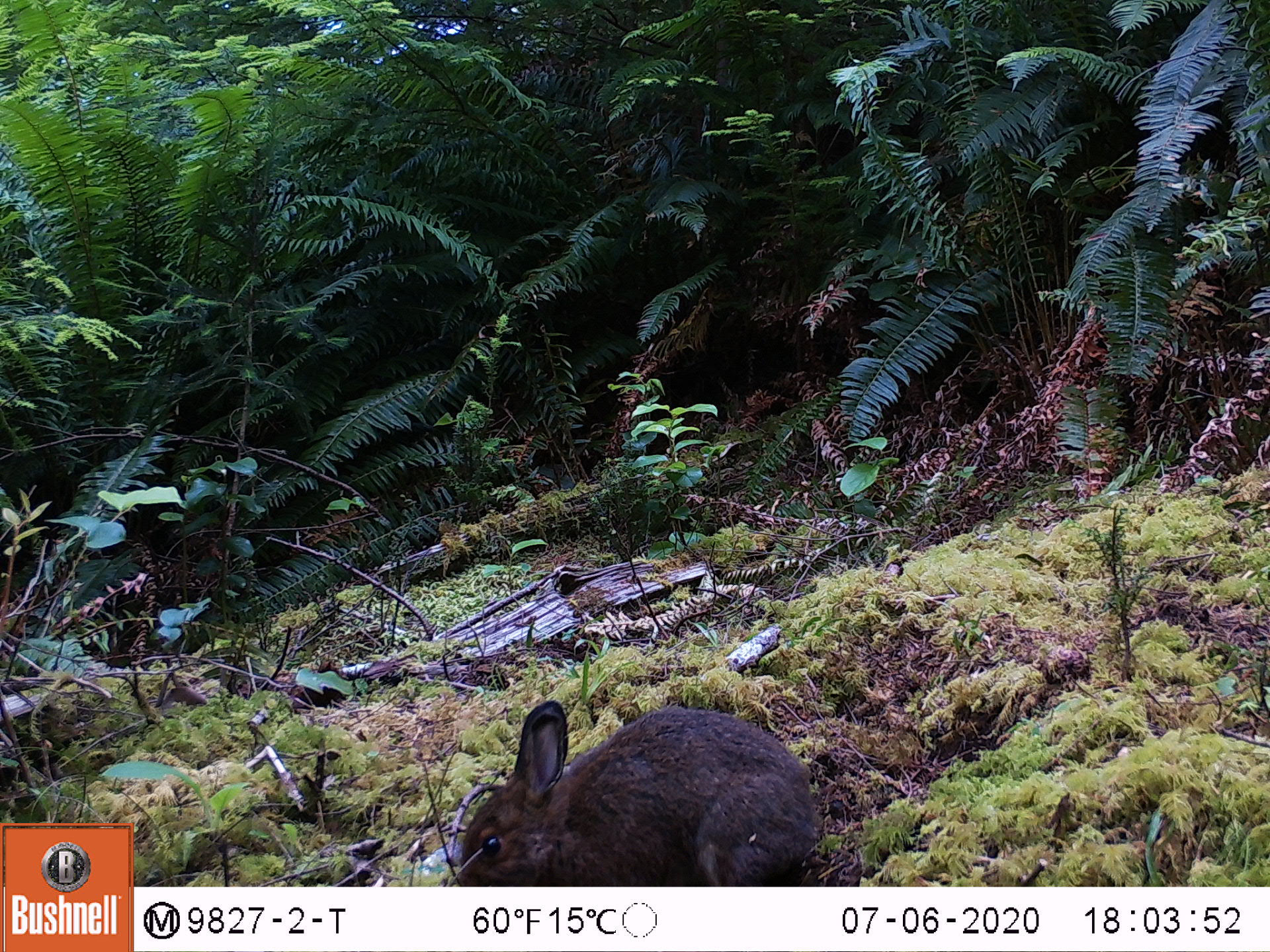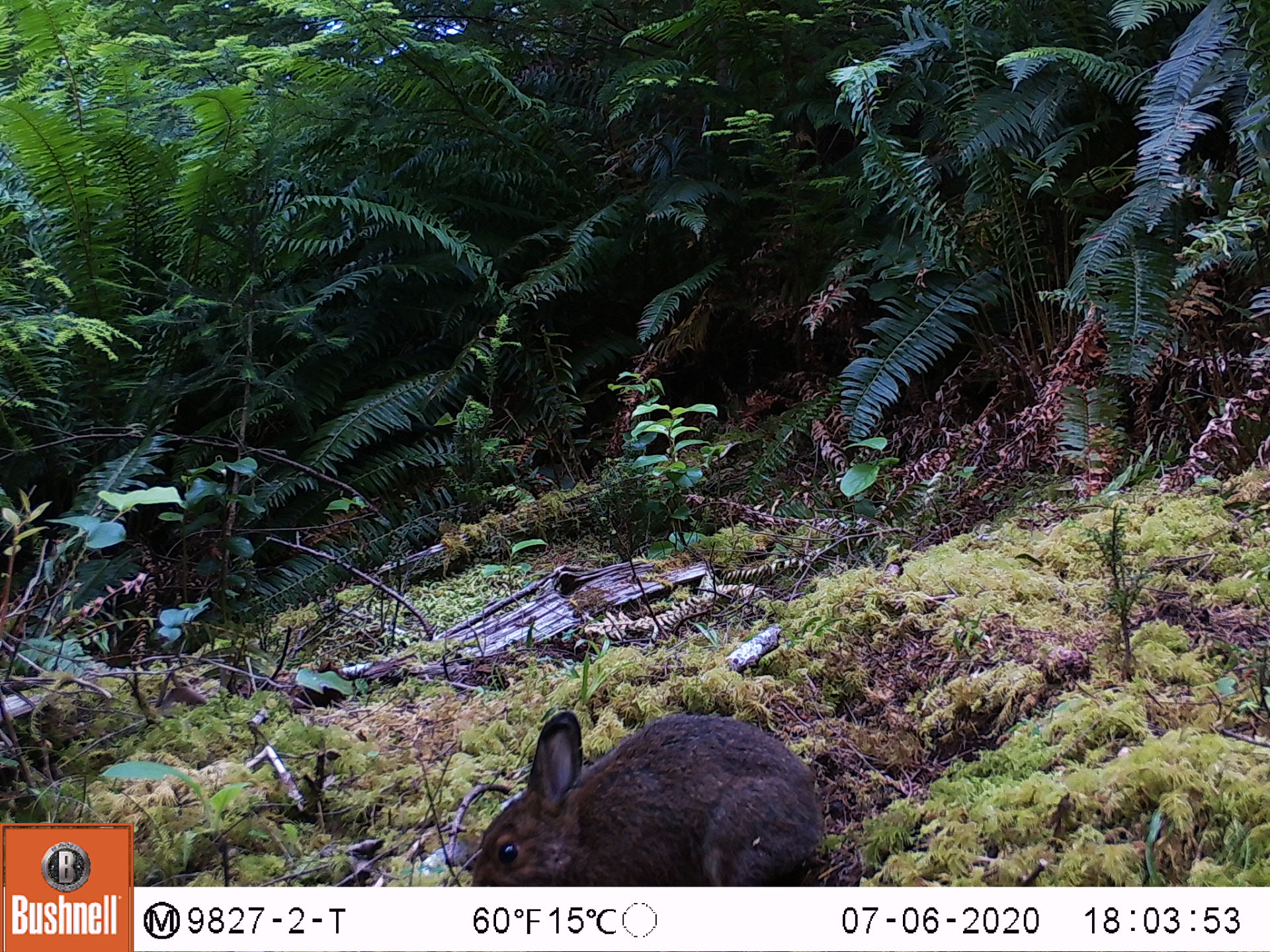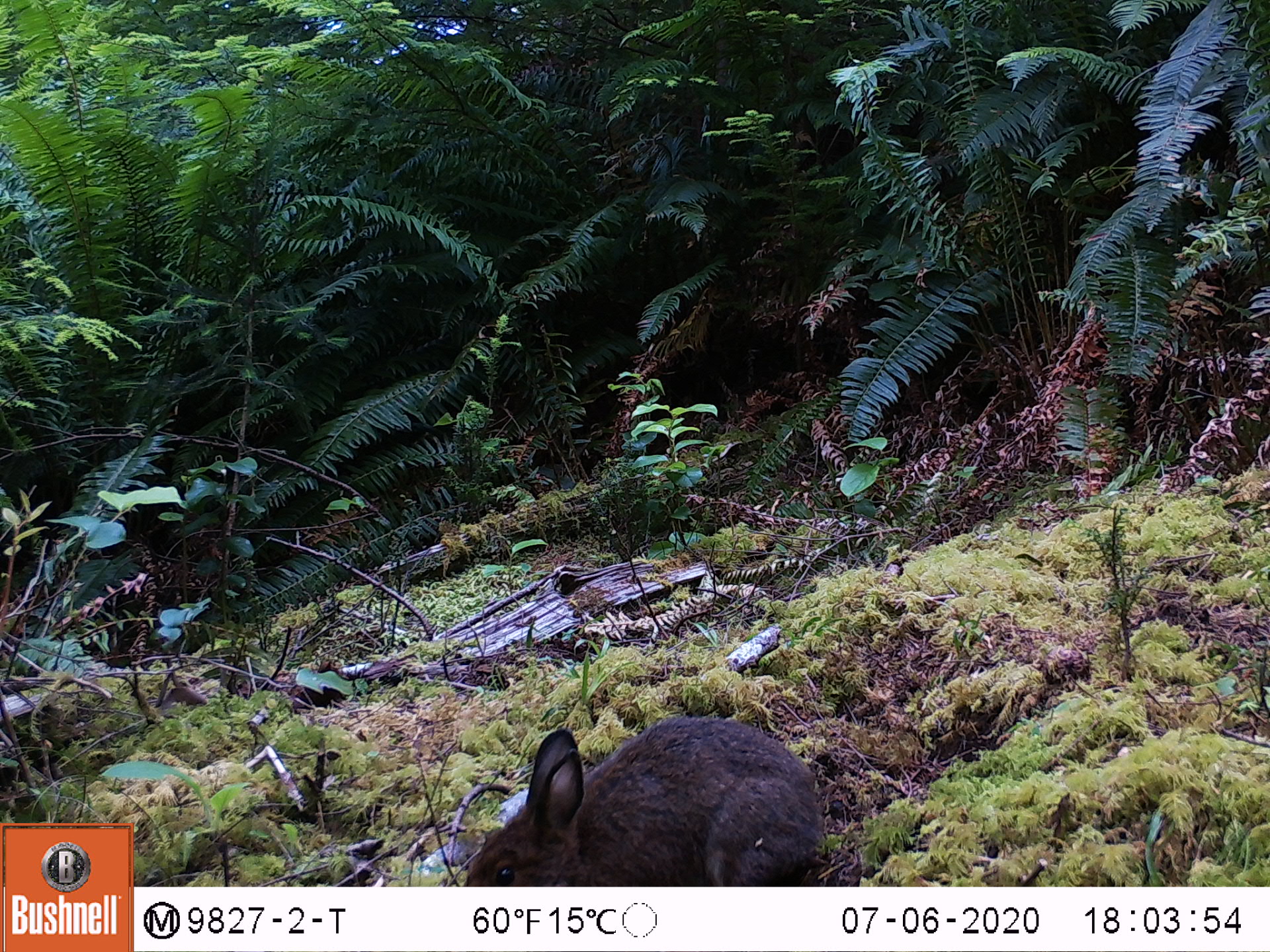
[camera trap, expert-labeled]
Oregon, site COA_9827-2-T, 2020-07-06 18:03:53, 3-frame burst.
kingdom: Animalia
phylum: Chordata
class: Mammalia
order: Lagomorpha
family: Leporidae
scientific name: Leporidae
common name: hares and rabbits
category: leporidae family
Leporidae family (hares and rabbits) (Leporidae).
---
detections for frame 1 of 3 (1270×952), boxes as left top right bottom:
leporidae family: 444 697 826 887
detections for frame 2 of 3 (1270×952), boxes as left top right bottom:
leporidae family: 472 709 836 874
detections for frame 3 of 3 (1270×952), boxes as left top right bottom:
leporidae family: 453 718 836 878